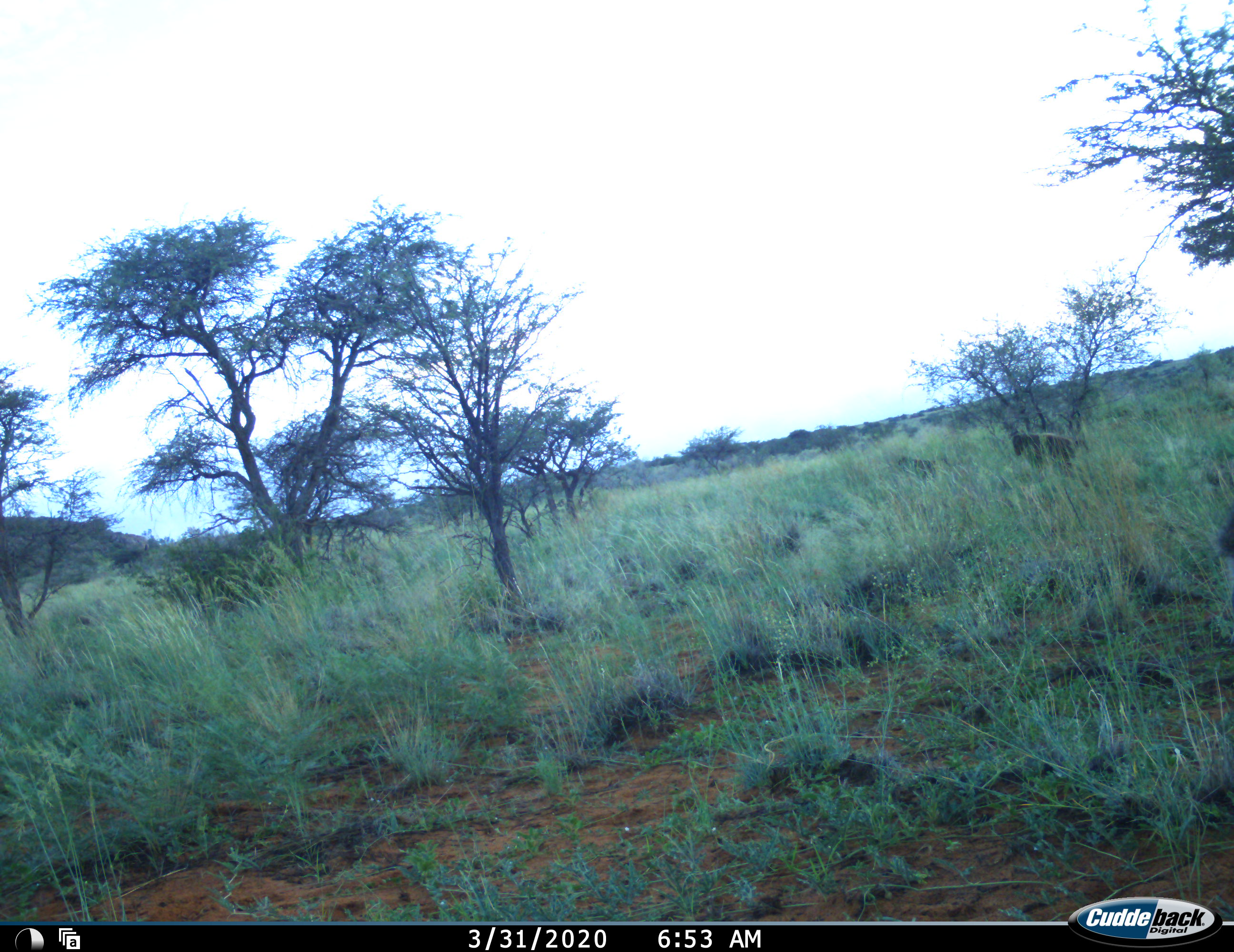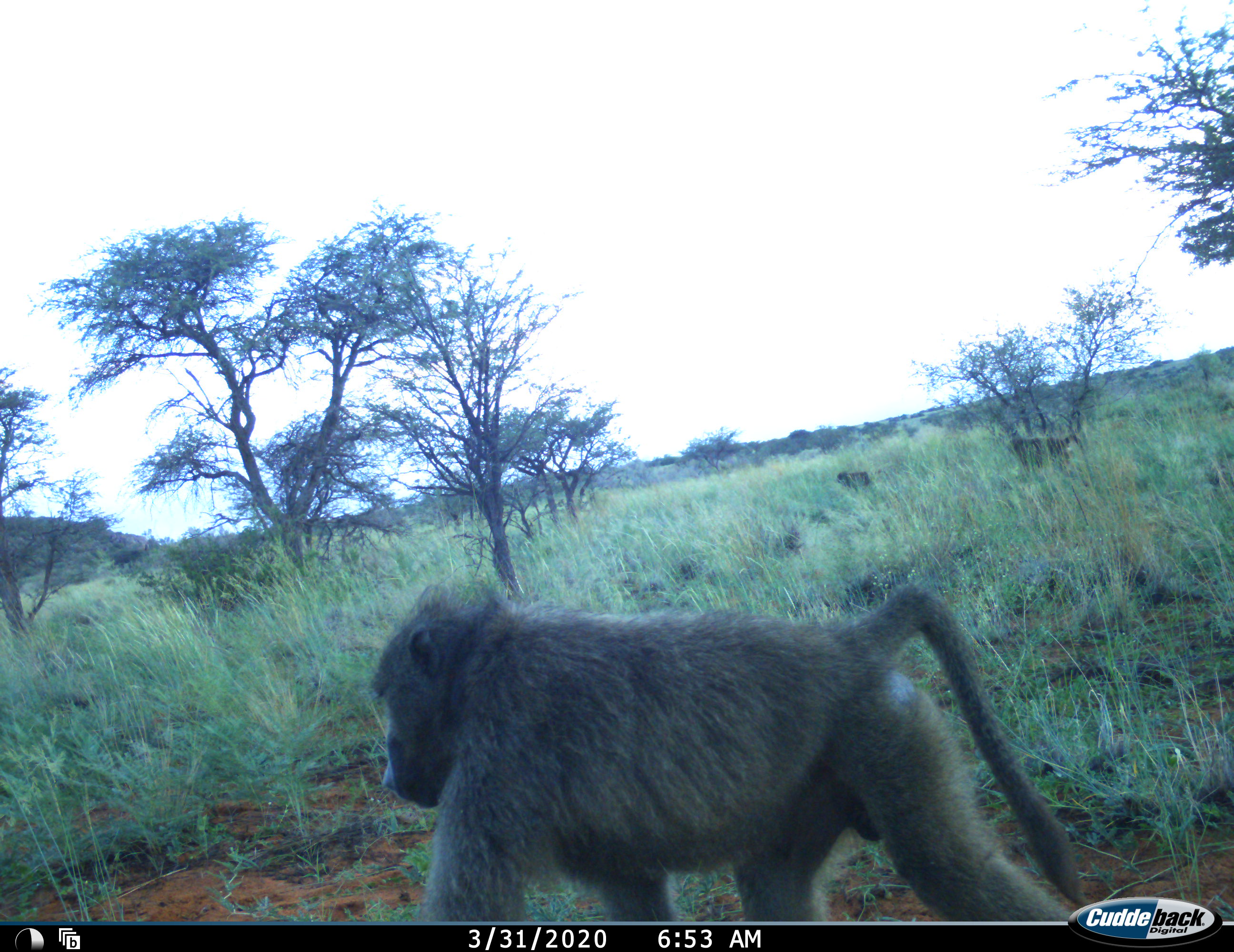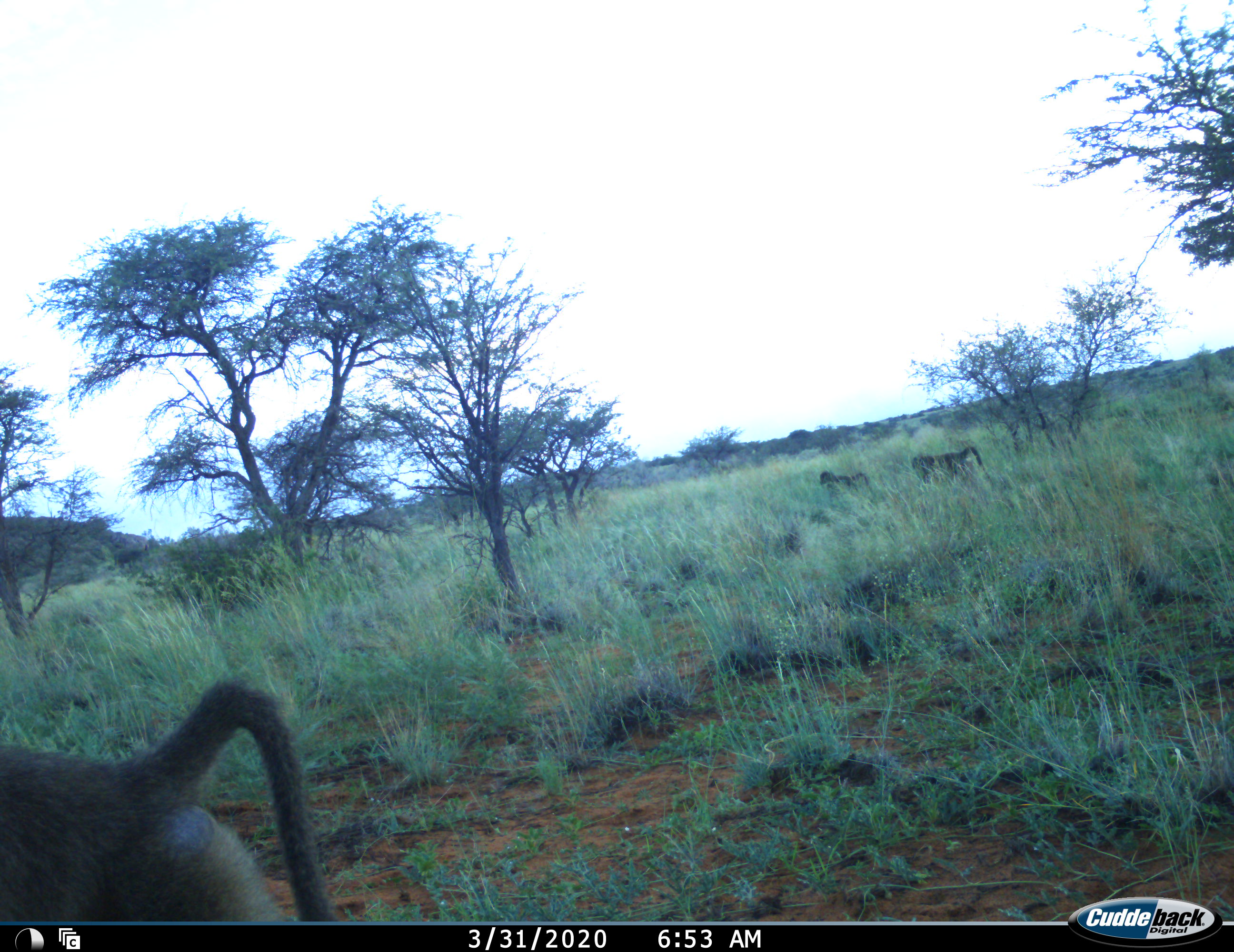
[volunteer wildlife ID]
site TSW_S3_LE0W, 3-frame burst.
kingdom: Animalia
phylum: Chordata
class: Mammalia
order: Primates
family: Cercopithecidae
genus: Papio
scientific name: Papio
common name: baboon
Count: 3.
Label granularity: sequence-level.